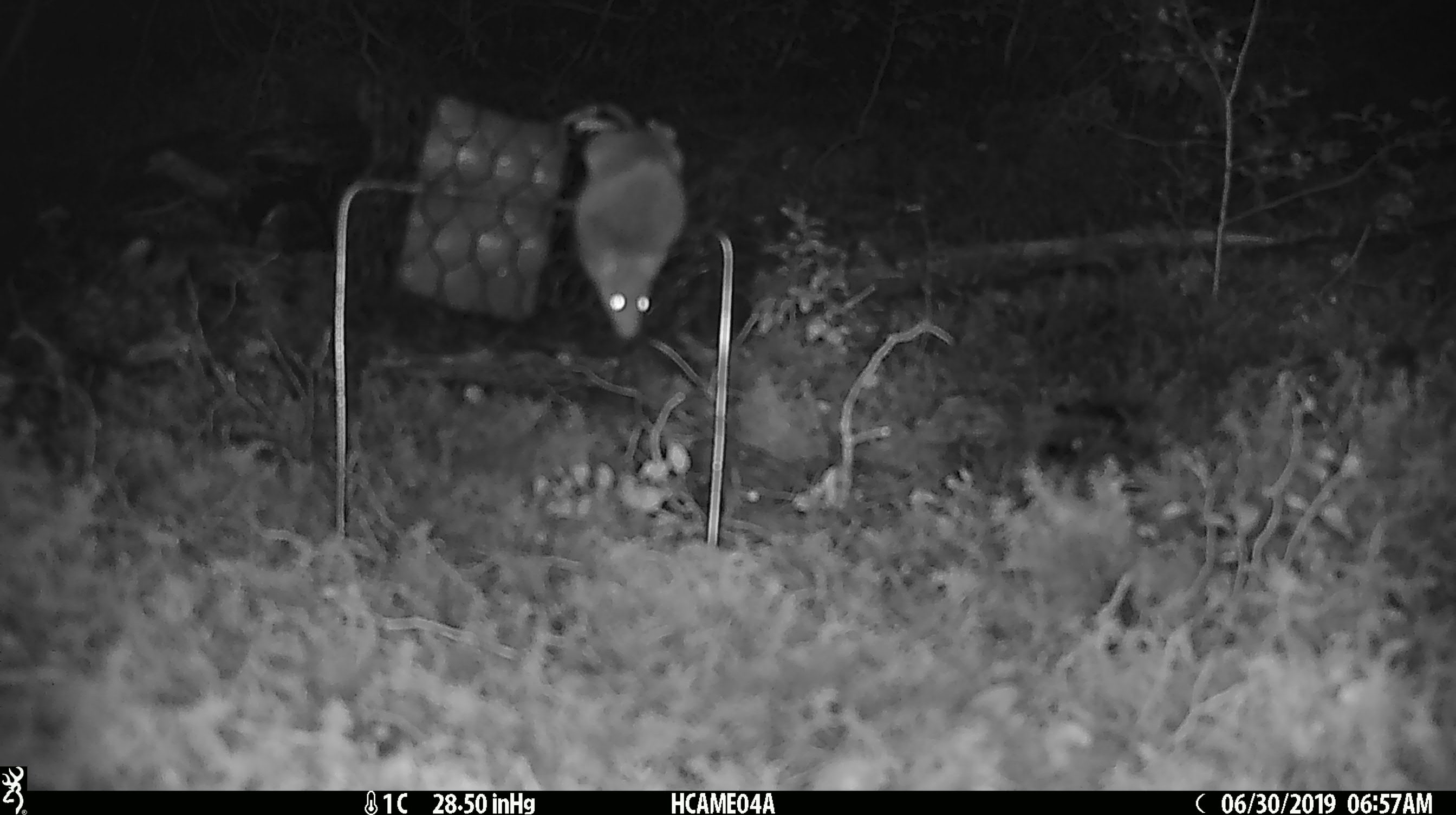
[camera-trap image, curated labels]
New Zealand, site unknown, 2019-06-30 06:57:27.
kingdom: Animalia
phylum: Chordata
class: Mammalia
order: Rodentia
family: Muridae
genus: Mus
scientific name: Mus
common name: mouse